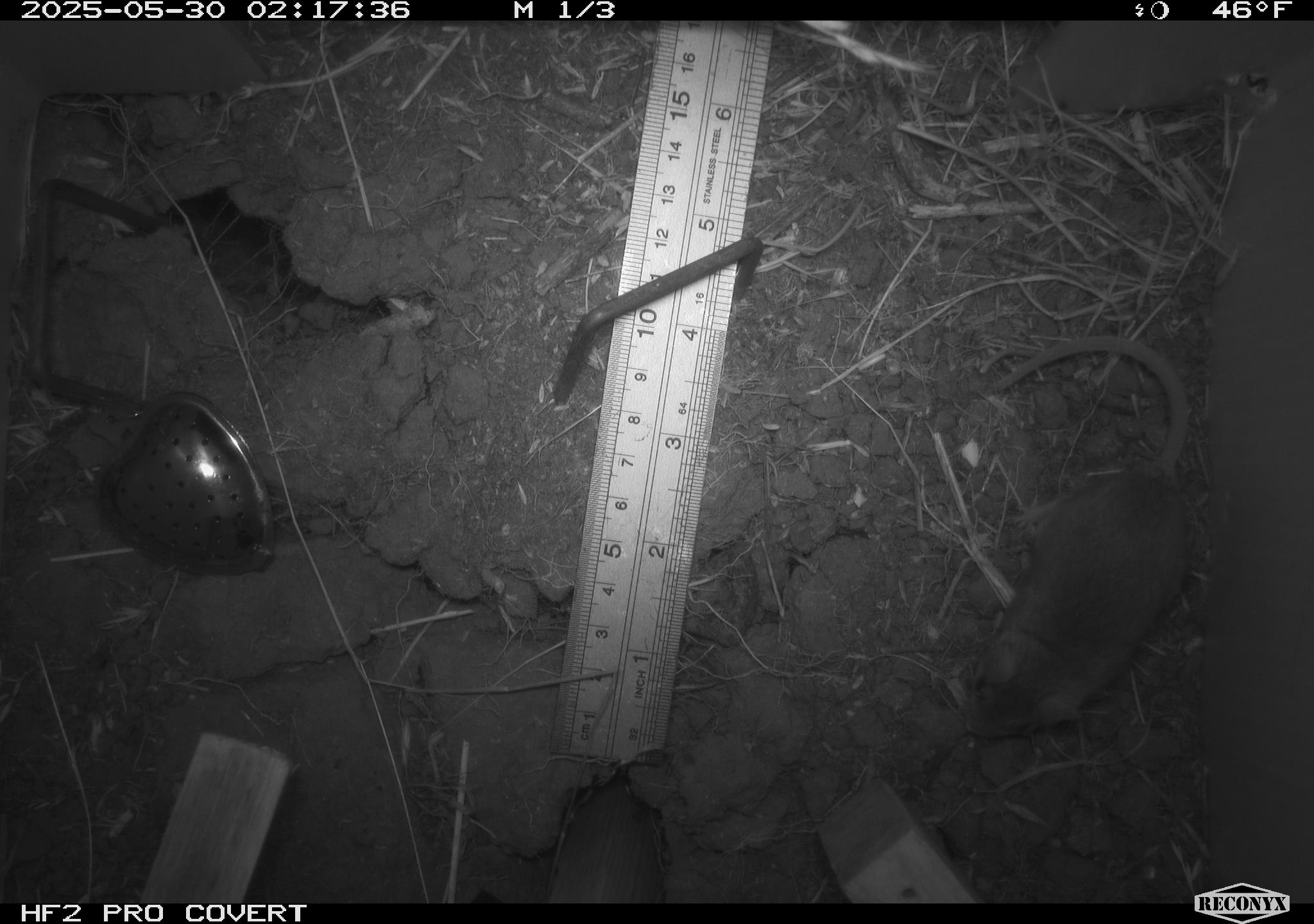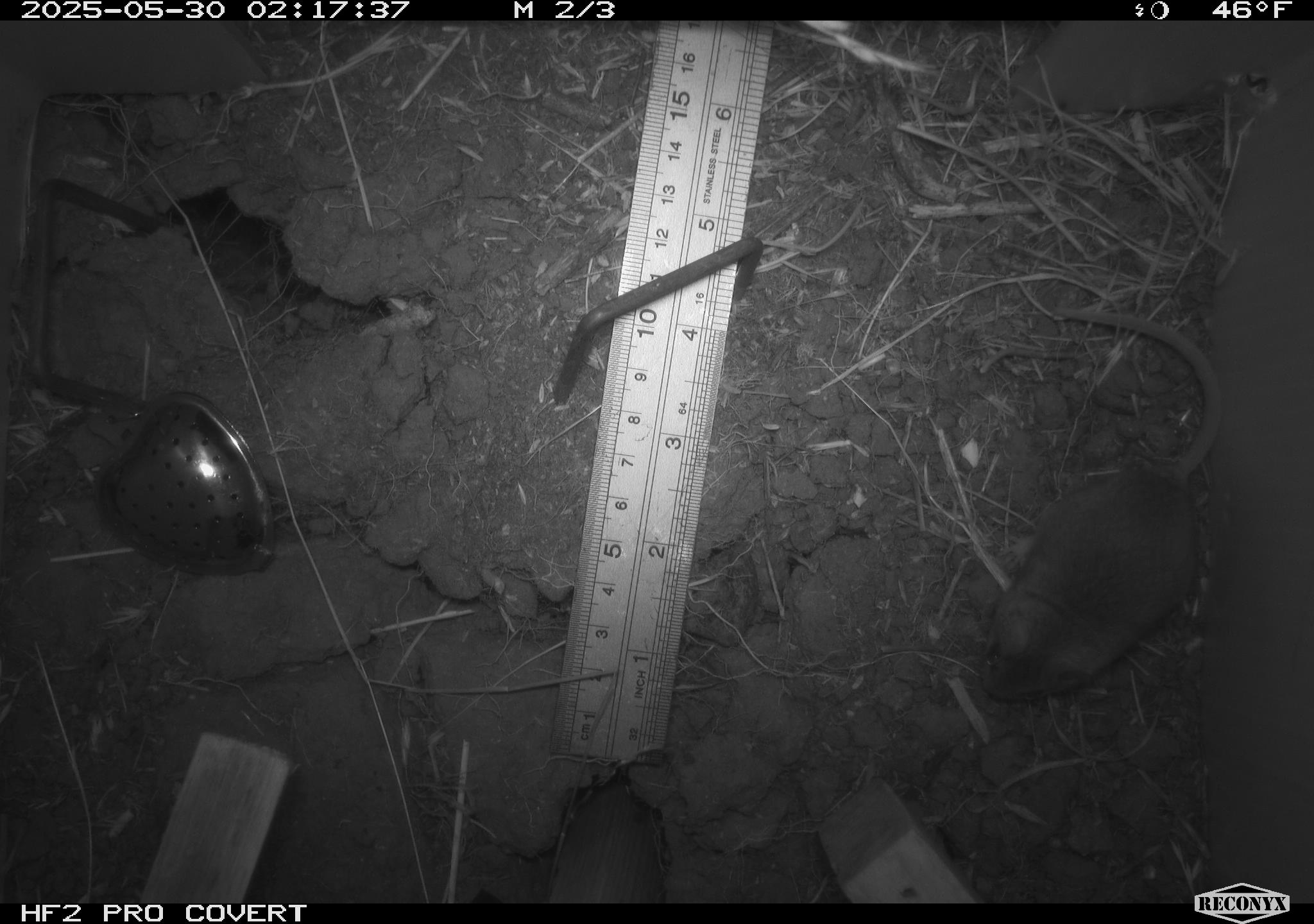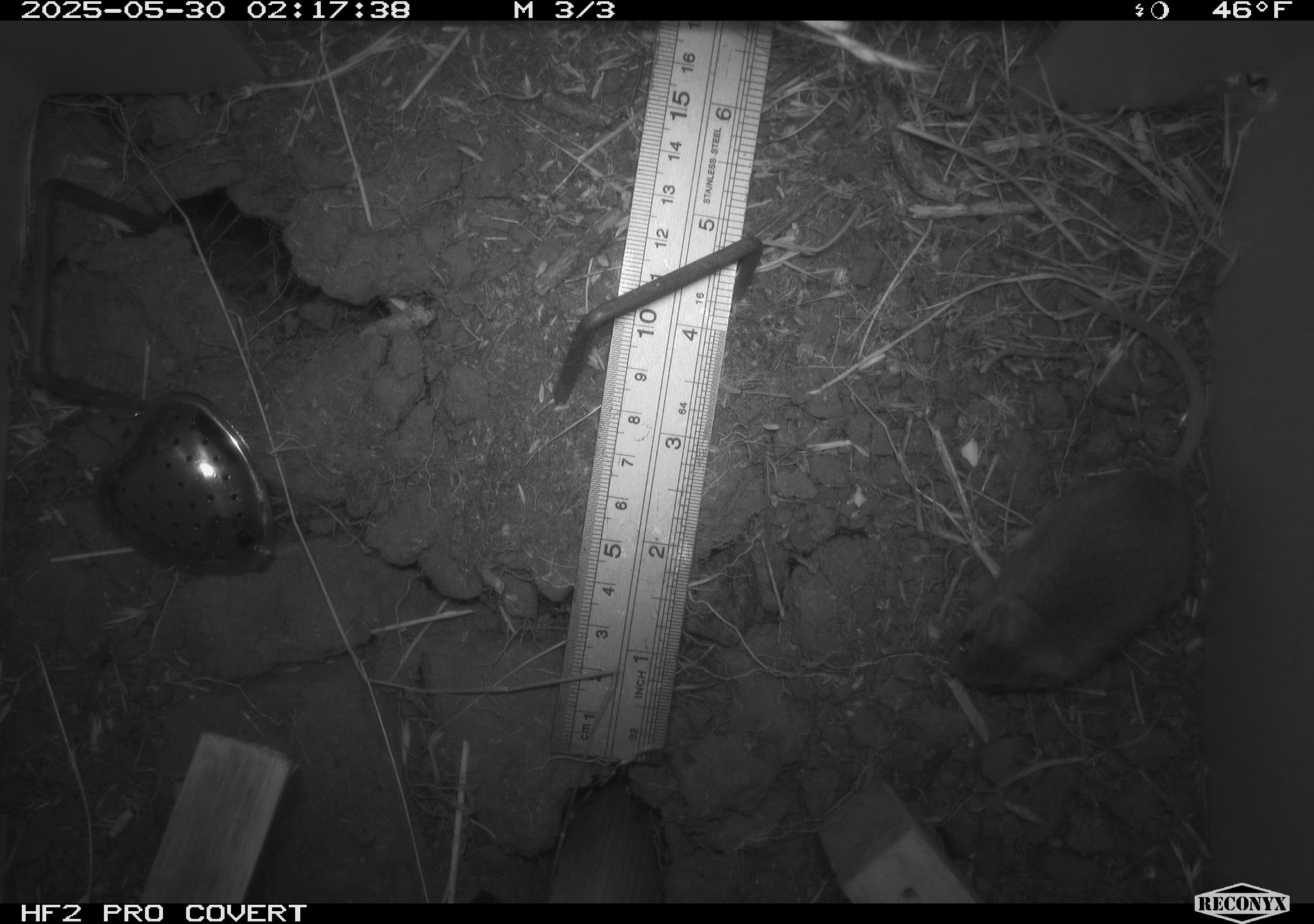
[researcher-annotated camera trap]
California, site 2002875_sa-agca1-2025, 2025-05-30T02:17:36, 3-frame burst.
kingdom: Animalia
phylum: Chordata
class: Mammalia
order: Rodentia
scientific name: Rodentia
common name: mouse species